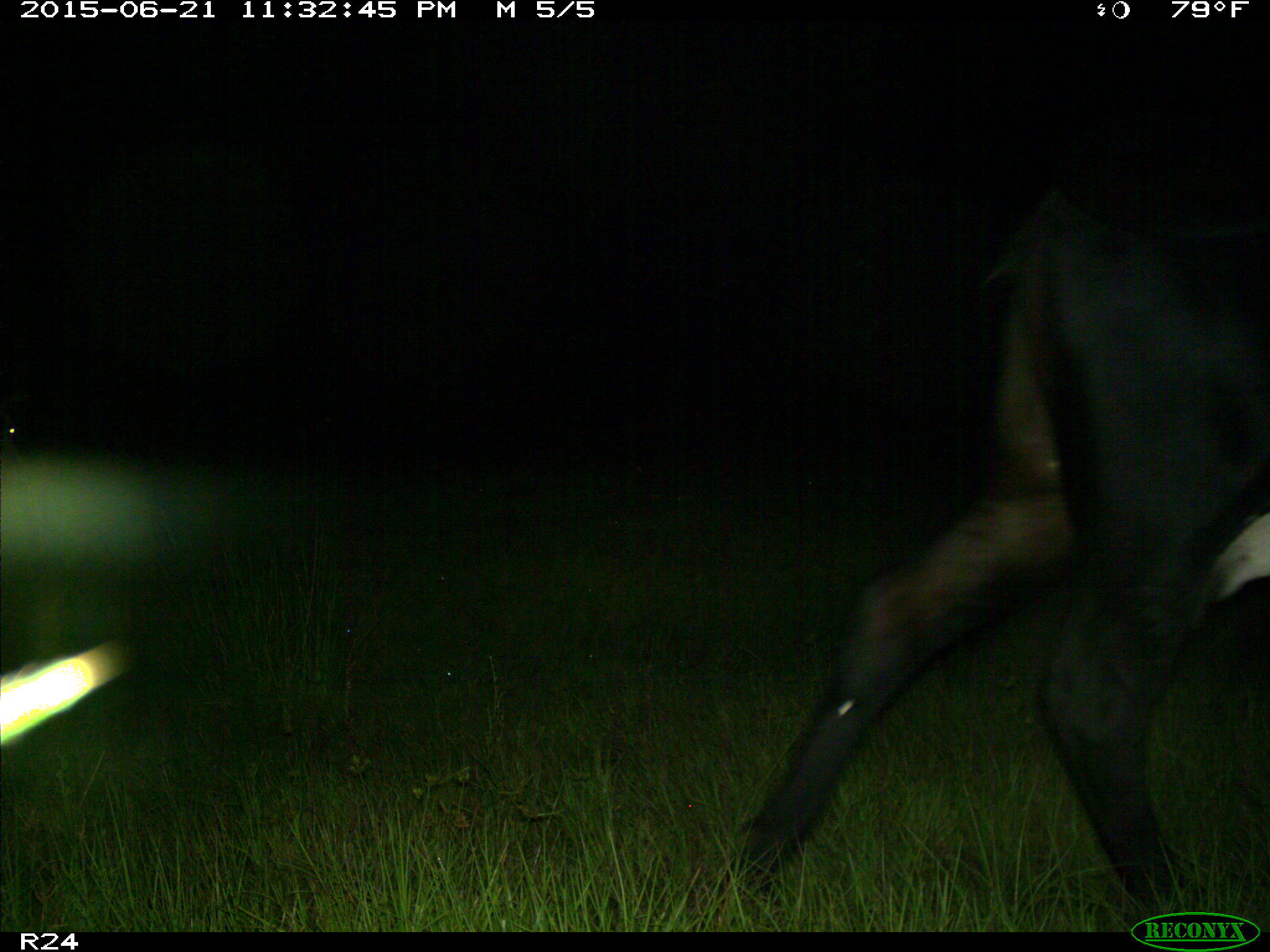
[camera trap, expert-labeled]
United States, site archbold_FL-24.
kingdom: Animalia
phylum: Chordata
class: Mammalia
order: Artiodactyla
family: Bovidae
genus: Bos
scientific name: Bos taurus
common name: domestic cow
Bos taurus (domestic cow).